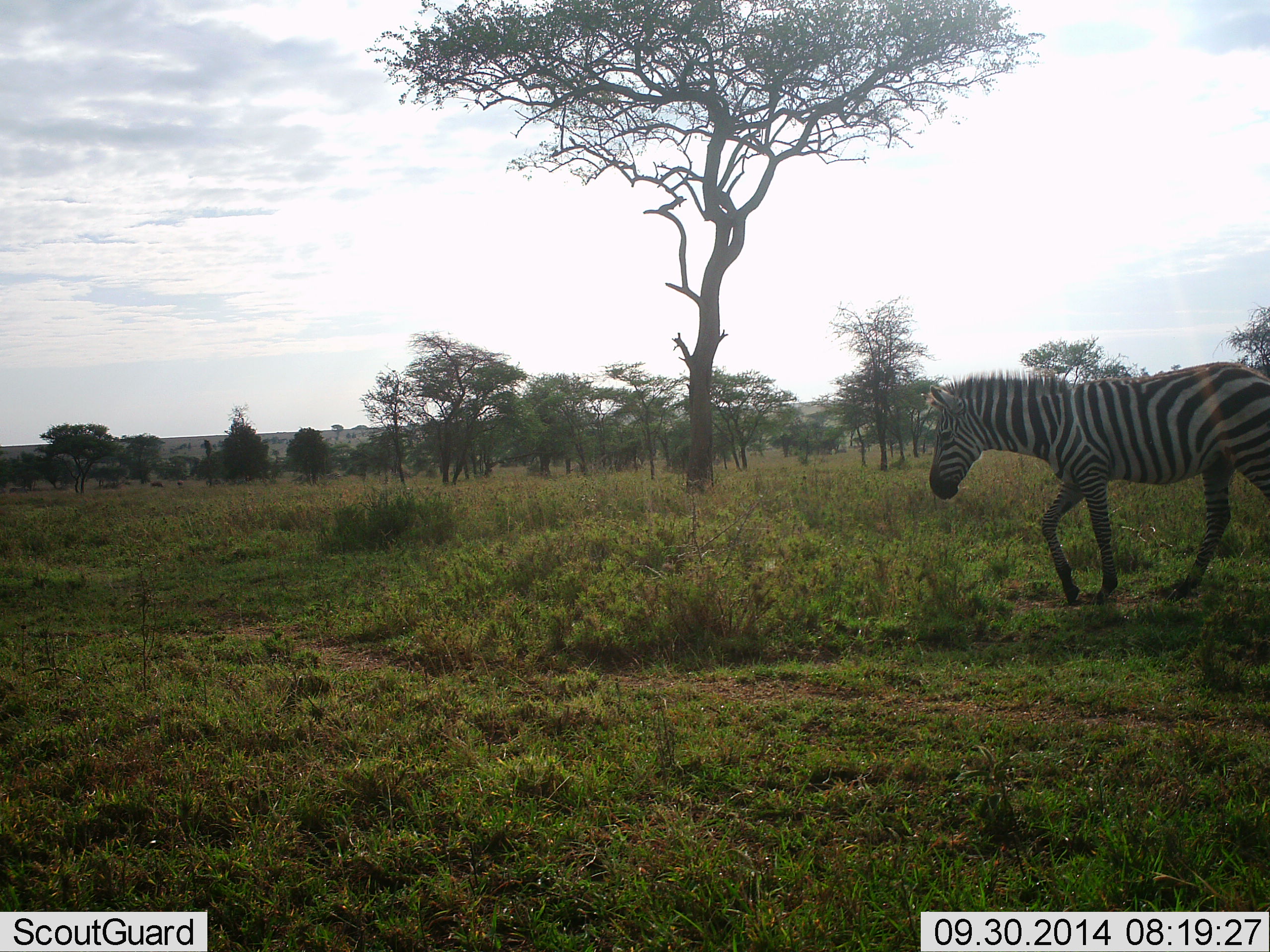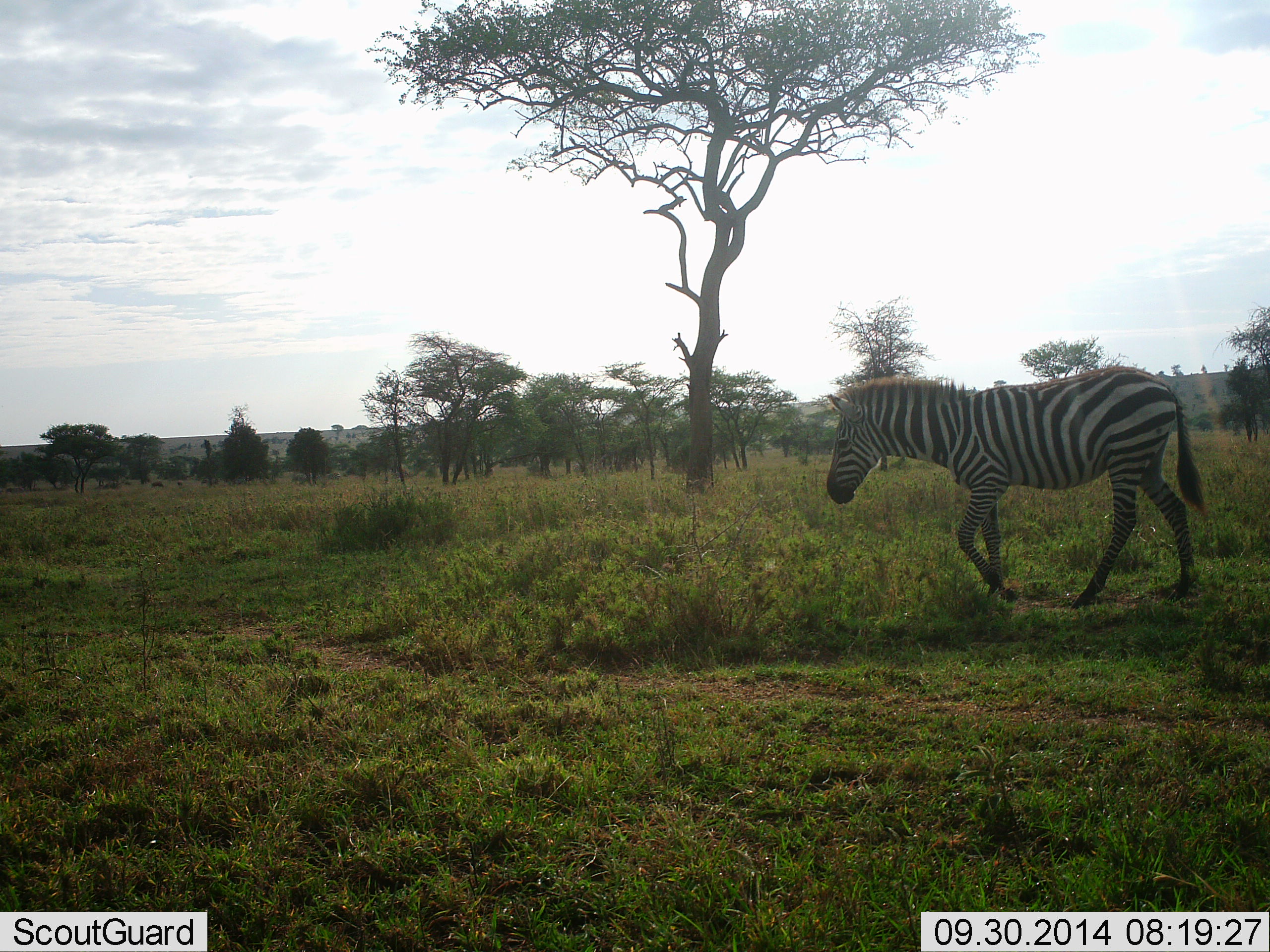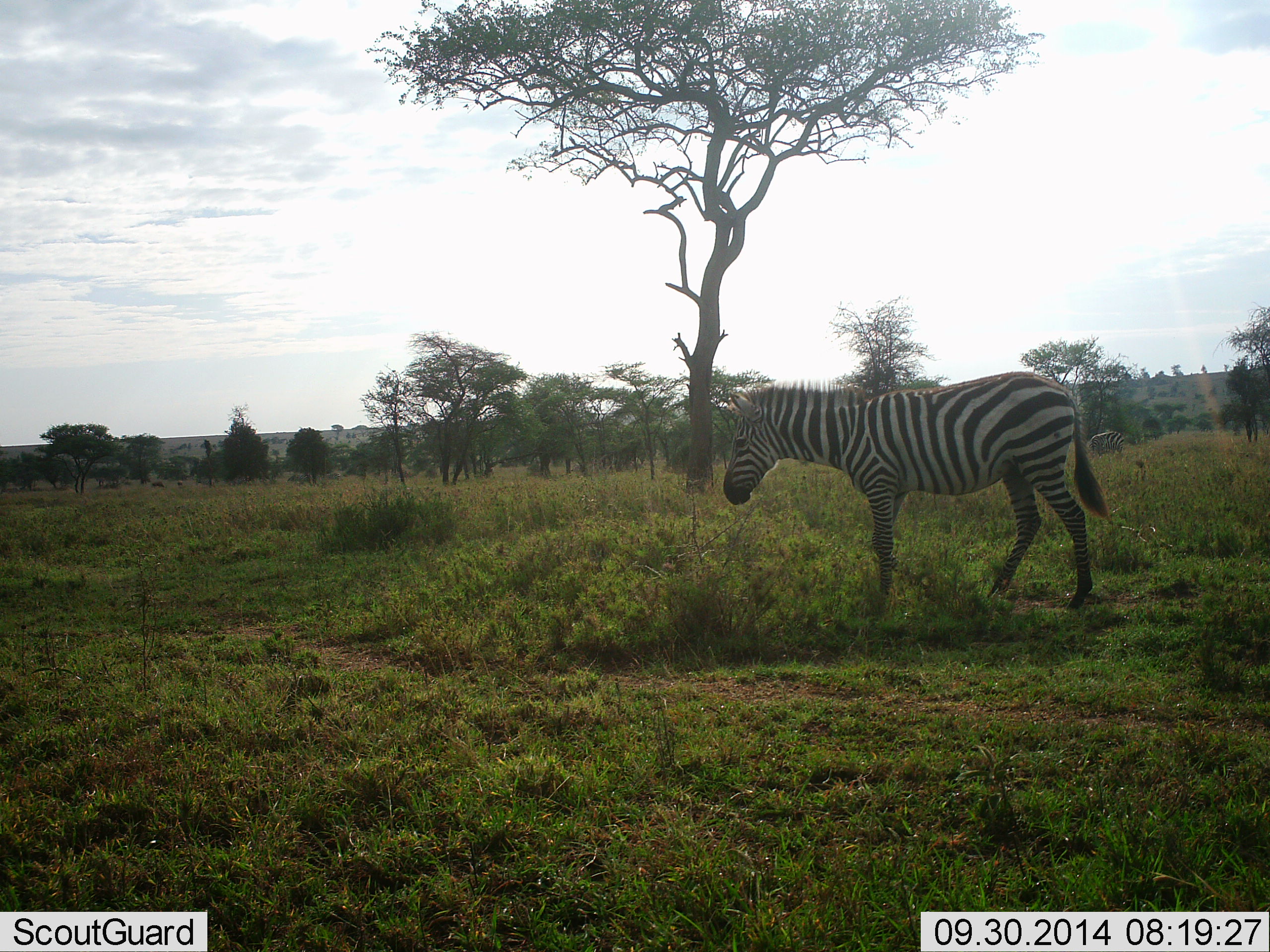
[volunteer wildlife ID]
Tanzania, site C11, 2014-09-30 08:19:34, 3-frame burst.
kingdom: Animalia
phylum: Chordata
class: Mammalia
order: Perissodactyla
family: Equidae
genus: Equus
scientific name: Equus quagga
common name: plains zebra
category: zebra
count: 1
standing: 0%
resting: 0%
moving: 100%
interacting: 0%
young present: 0%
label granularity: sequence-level